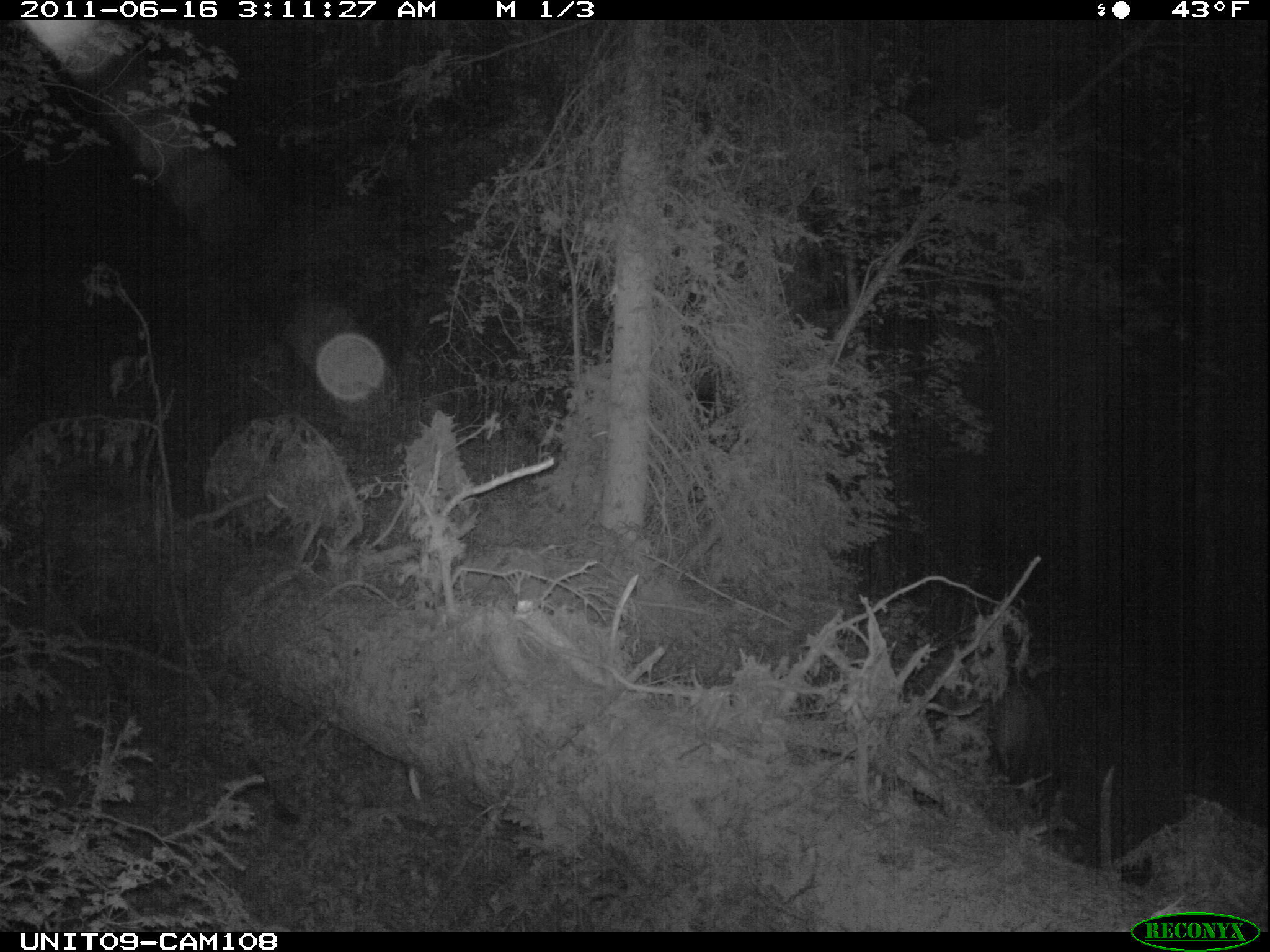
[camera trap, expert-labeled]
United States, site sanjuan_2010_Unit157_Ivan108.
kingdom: Animalia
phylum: Chordata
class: Mammalia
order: Artiodactyla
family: Cervidae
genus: Odocoileus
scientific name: Odocoileus hemionus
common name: mule deer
Odocoileus hemionus (mule deer).